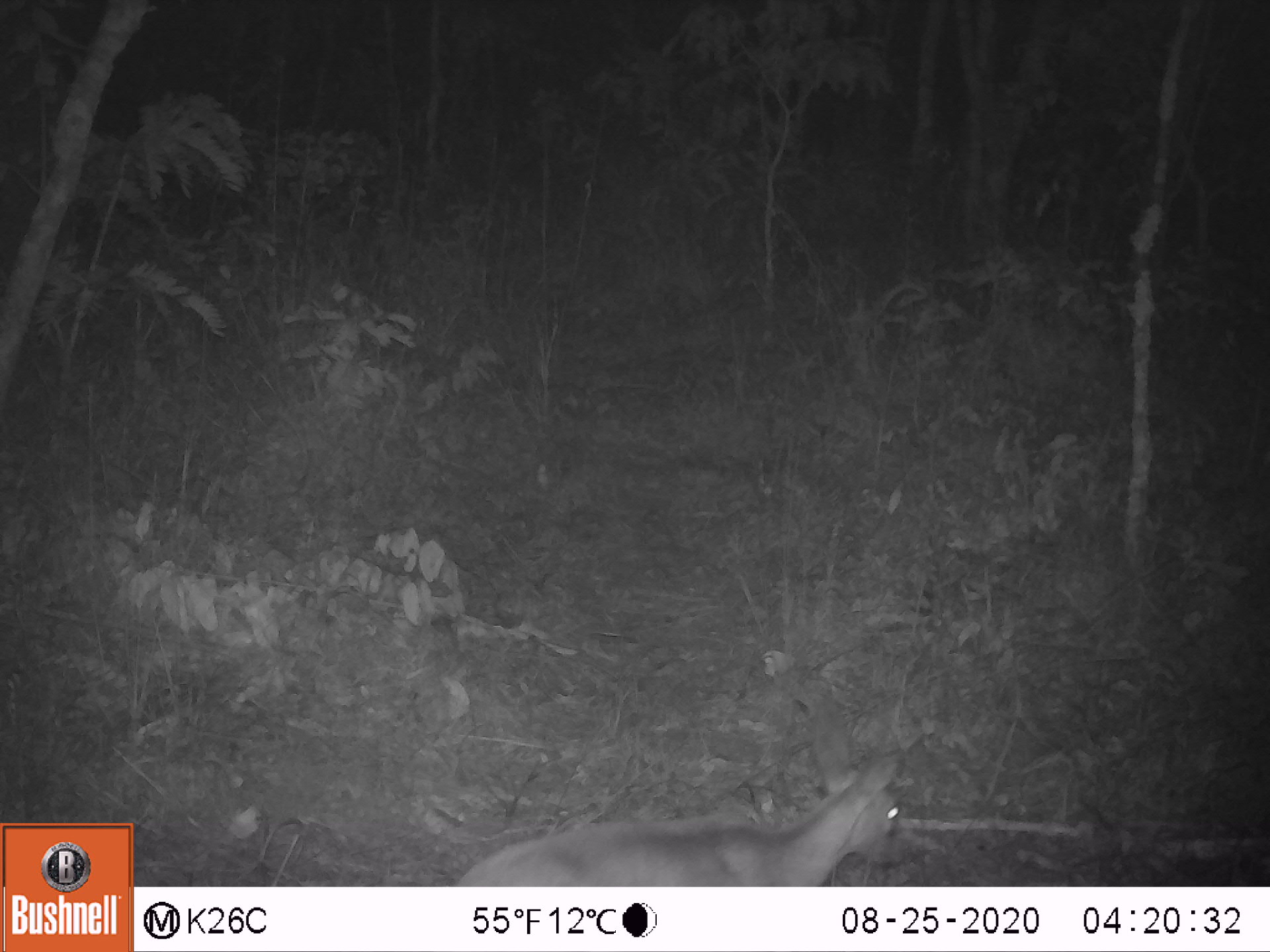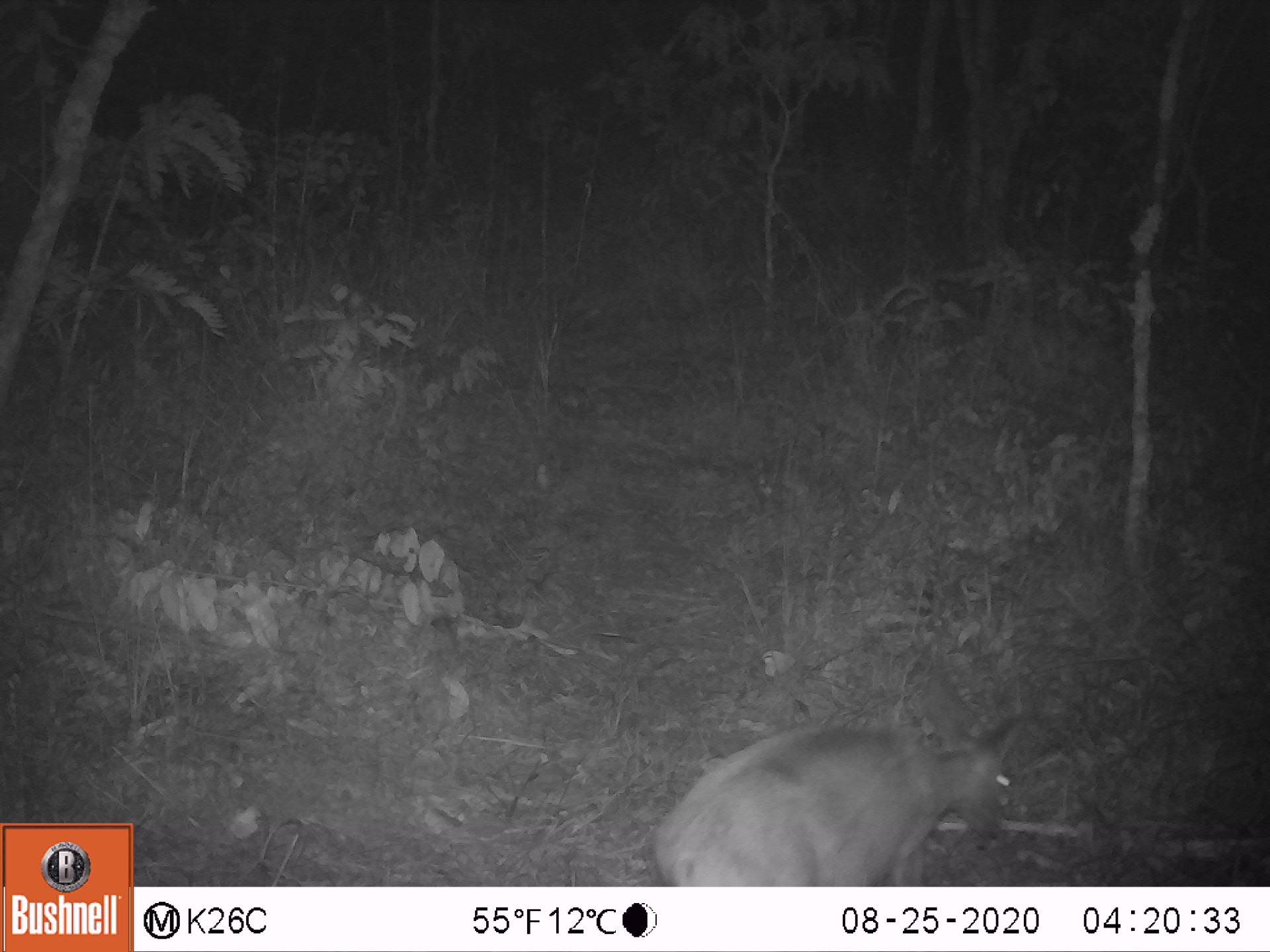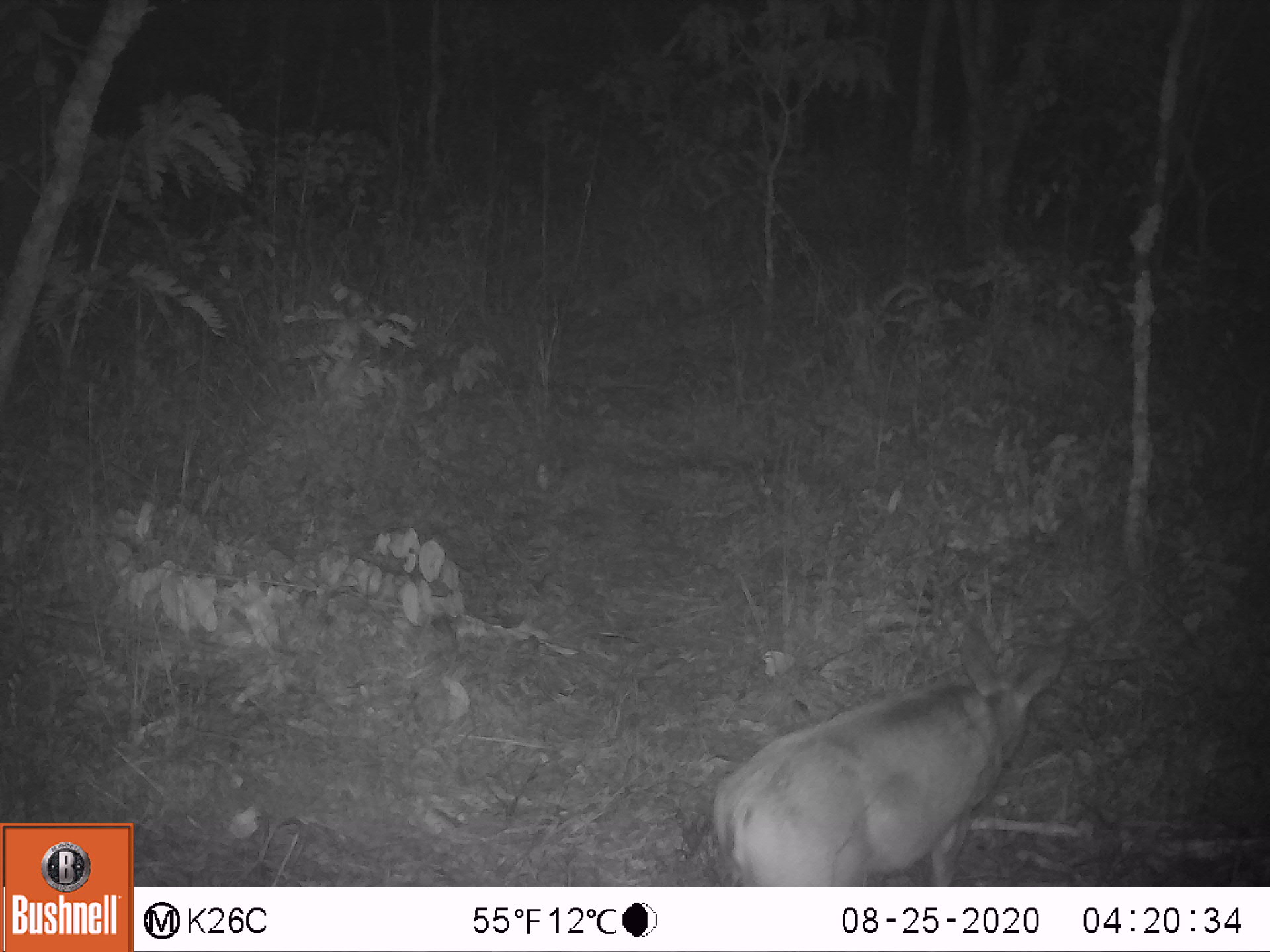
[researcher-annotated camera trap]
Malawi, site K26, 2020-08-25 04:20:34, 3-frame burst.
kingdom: Animalia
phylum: Chordata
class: Mammalia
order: Artiodactyla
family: Bovidae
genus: Sylvicapra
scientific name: Sylvicapra grimmia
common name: common duiker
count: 1